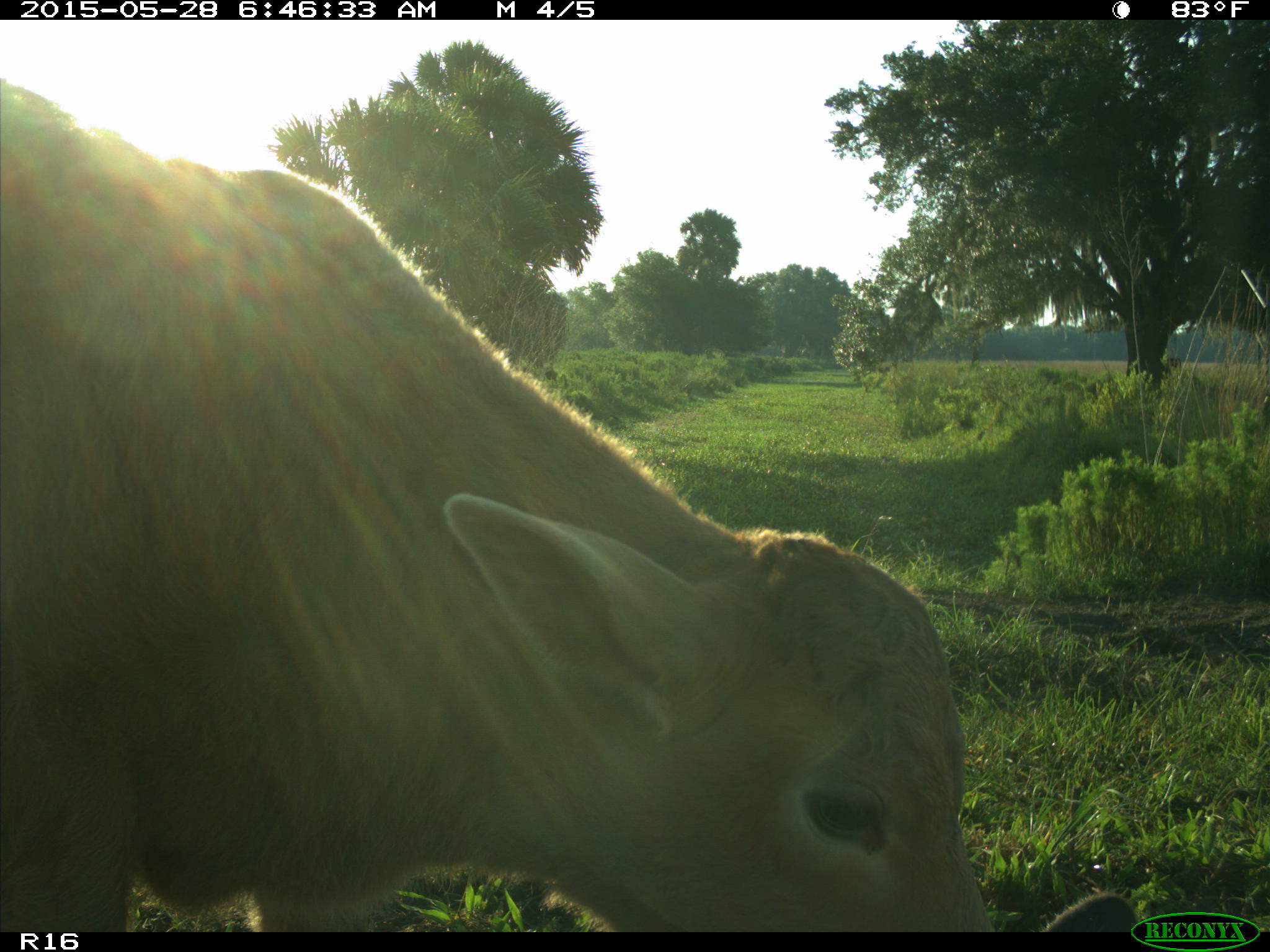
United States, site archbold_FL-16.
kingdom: Animalia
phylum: Chordata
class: Mammalia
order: Artiodactyla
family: Bovidae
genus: Bos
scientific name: Bos taurus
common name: domestic cow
Bos taurus (domestic cow).